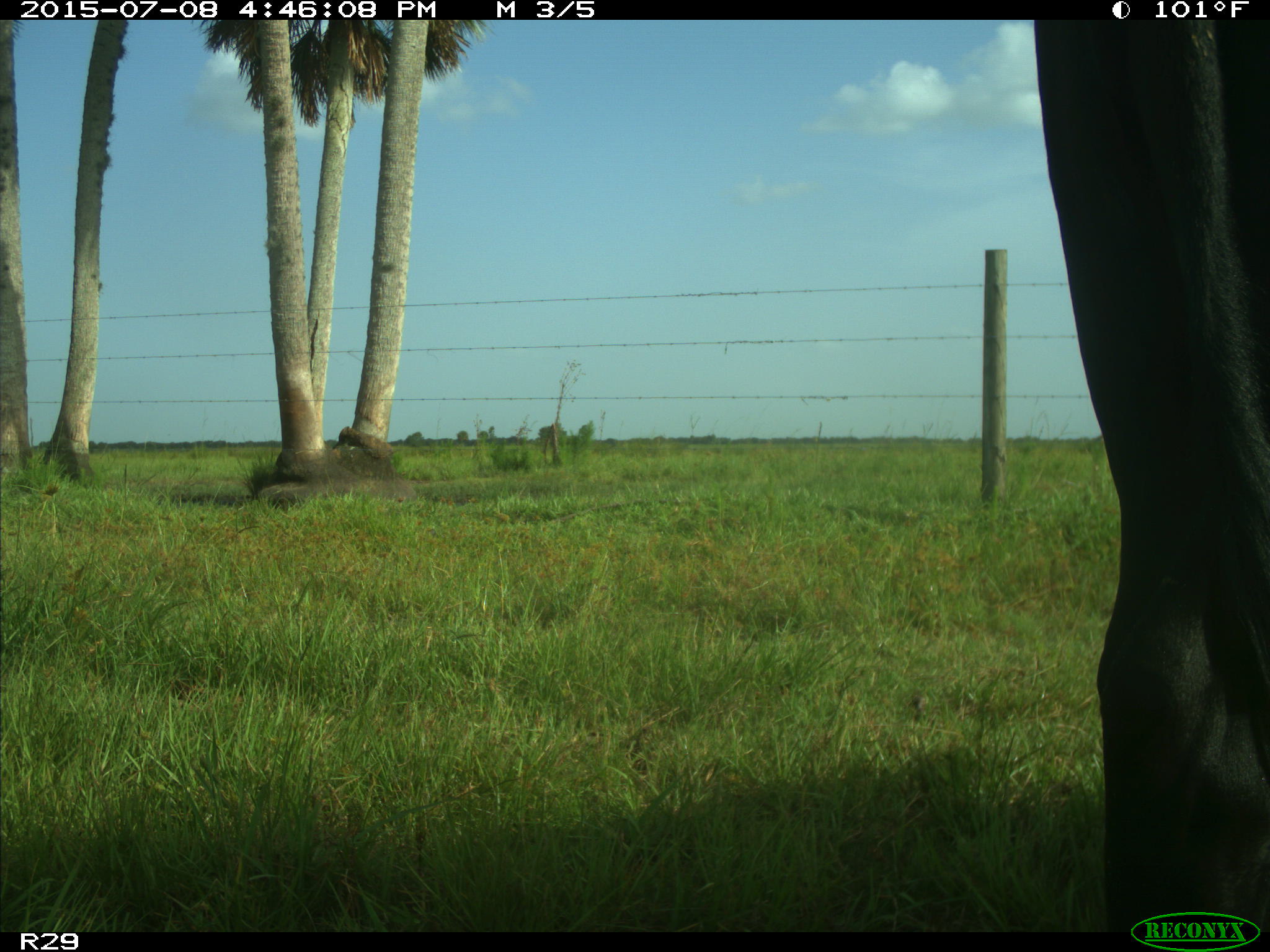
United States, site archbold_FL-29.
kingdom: Animalia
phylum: Chordata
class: Mammalia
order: Artiodactyla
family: Bovidae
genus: Bos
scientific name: Bos taurus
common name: domestic cow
Bos taurus (domestic cow).